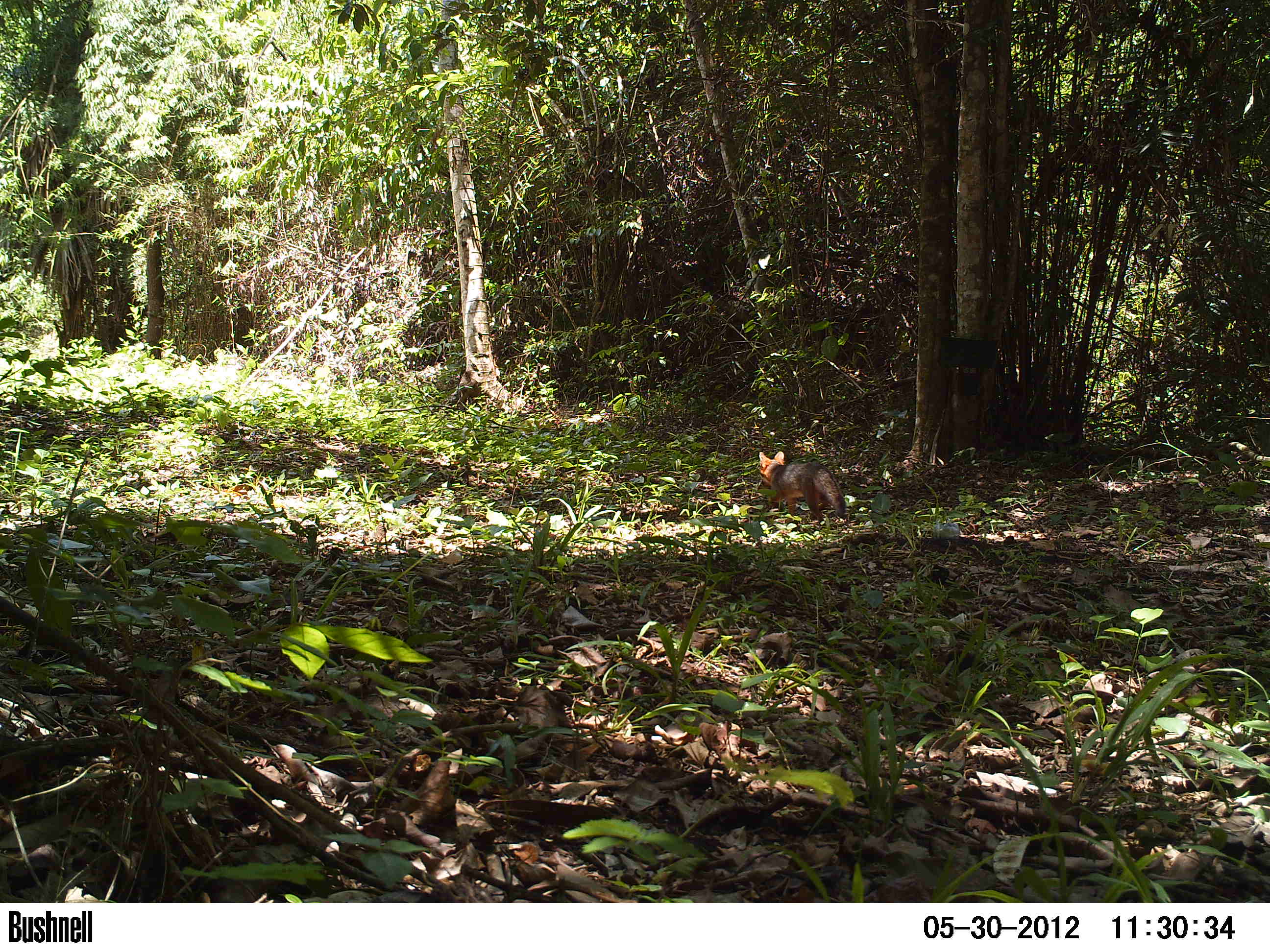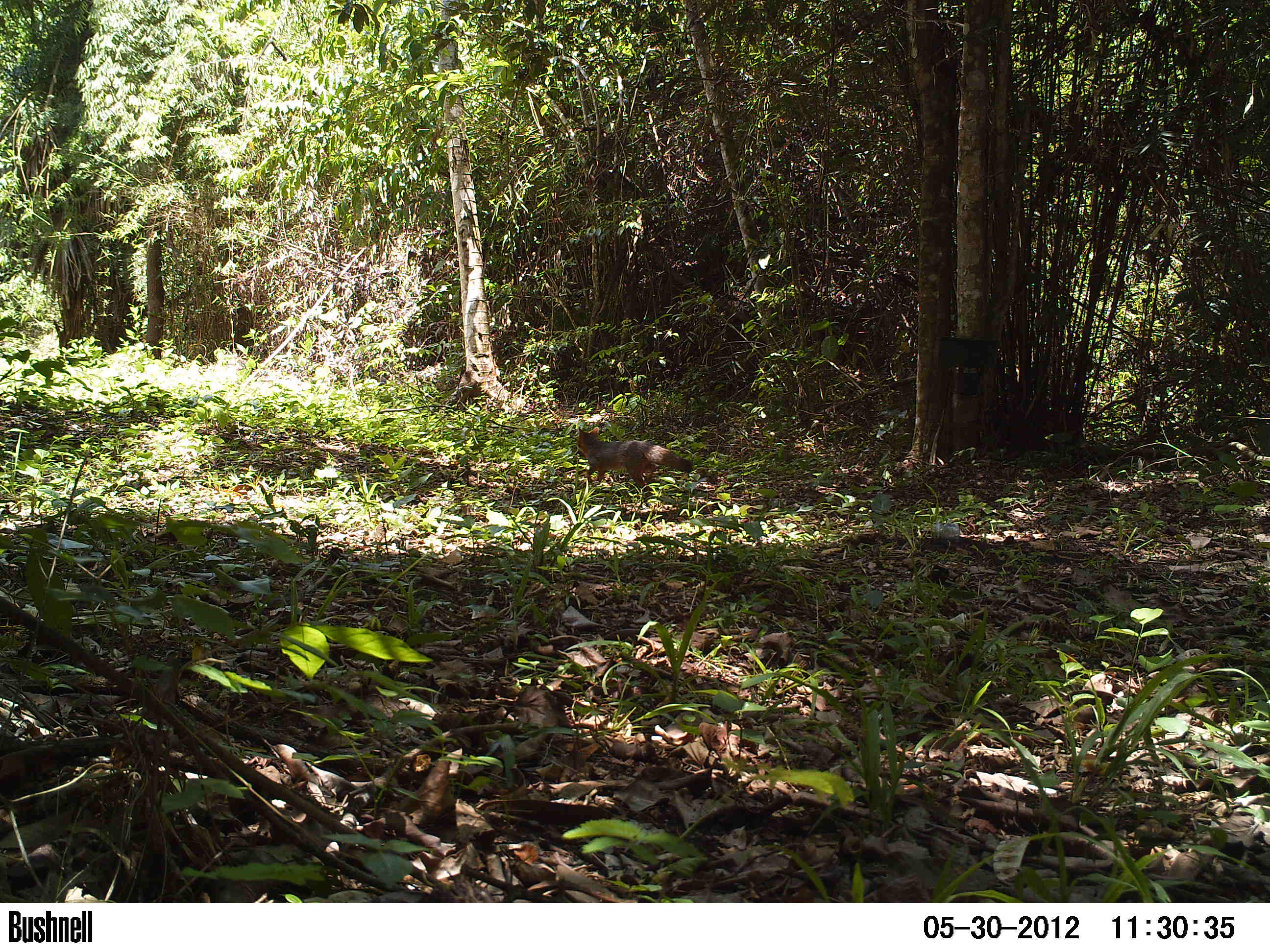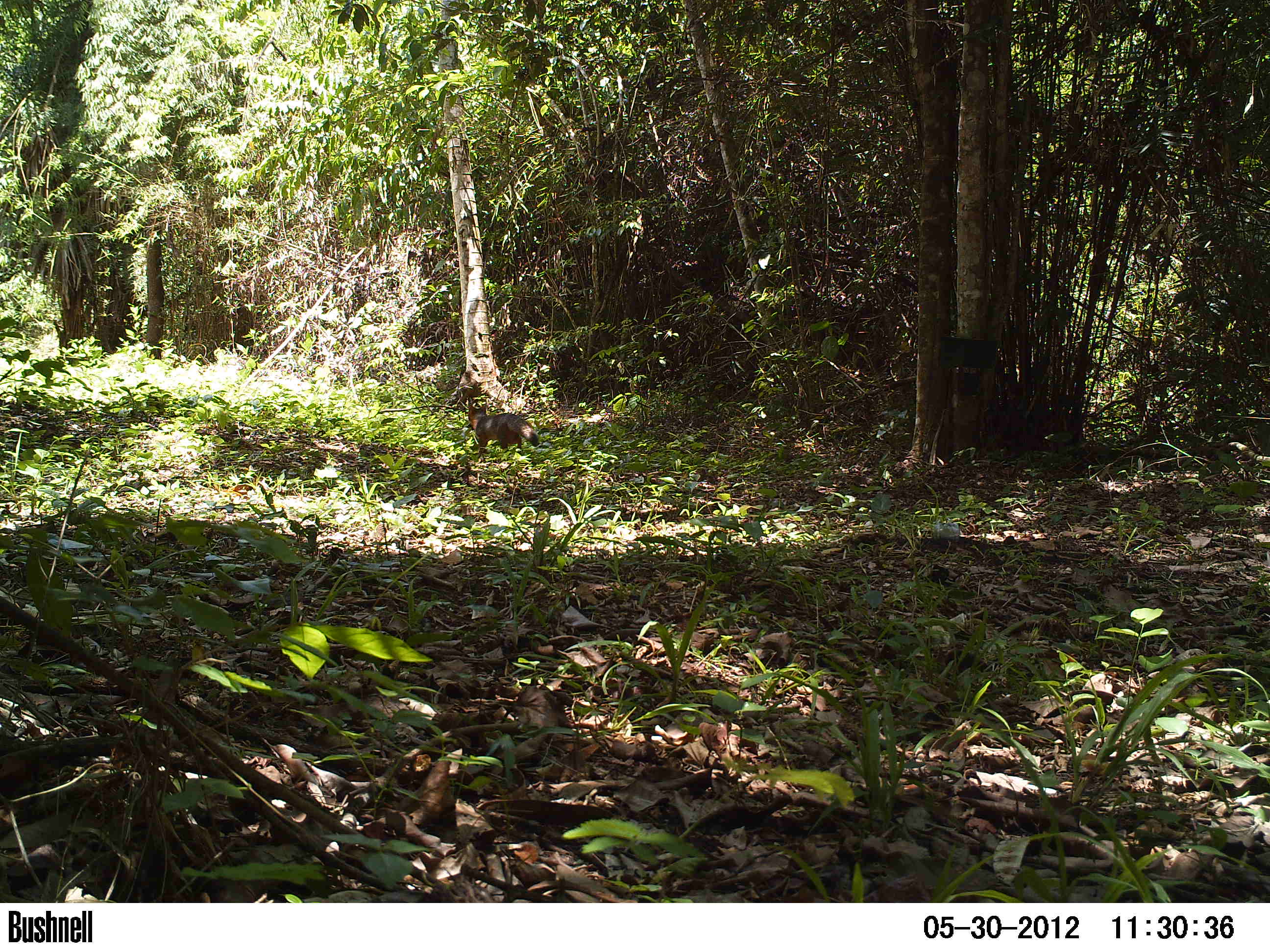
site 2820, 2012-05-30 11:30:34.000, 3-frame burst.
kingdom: Animalia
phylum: Chordata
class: Mammalia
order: Carnivora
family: Canidae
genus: Urocyon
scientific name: Urocyon cinereoargenteus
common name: gray fox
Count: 1.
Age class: adult.